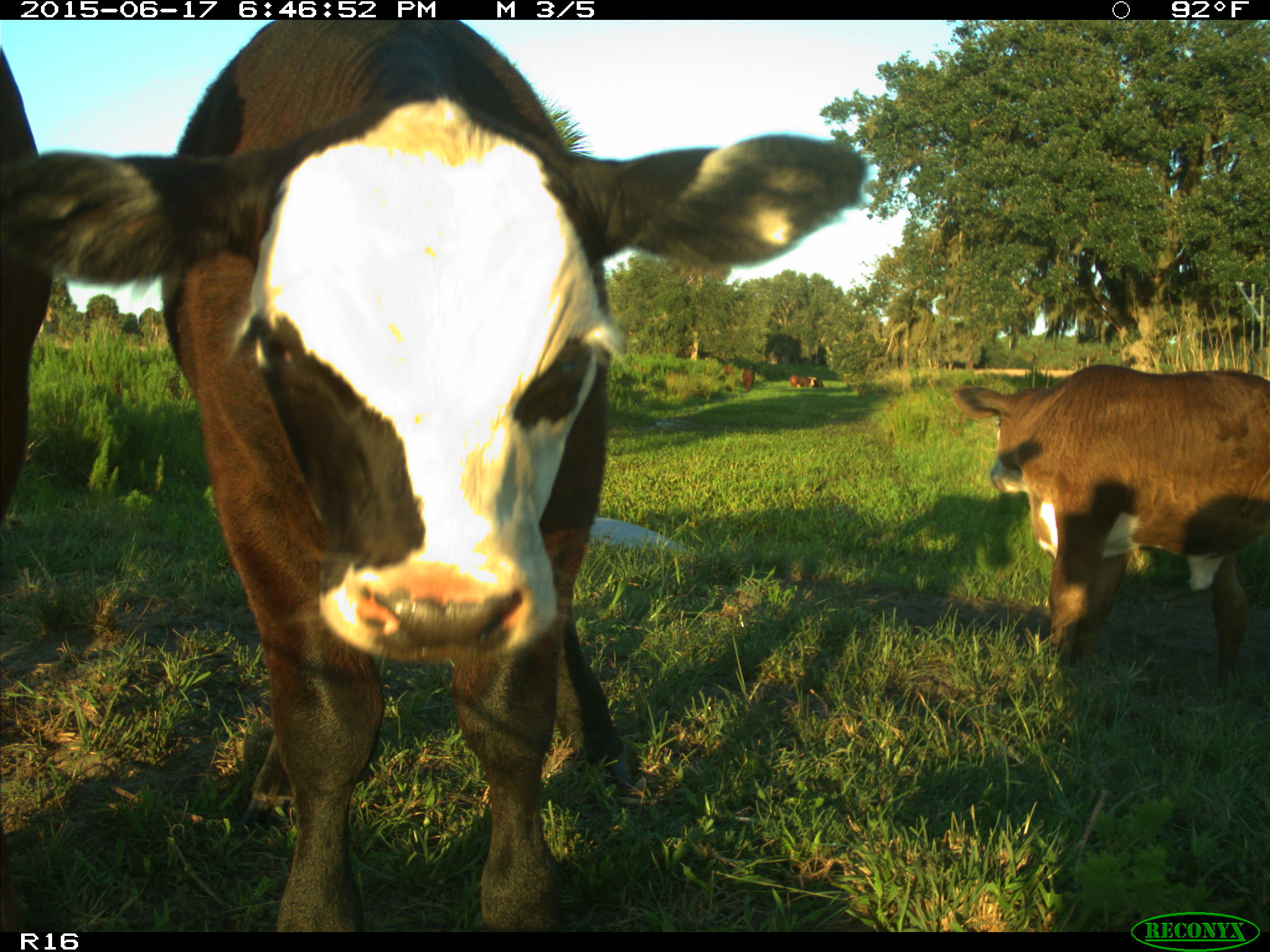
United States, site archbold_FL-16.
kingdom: Animalia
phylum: Chordata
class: Mammalia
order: Artiodactyla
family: Bovidae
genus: Bos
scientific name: Bos taurus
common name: domestic cow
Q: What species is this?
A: Bos taurus (domestic cow).